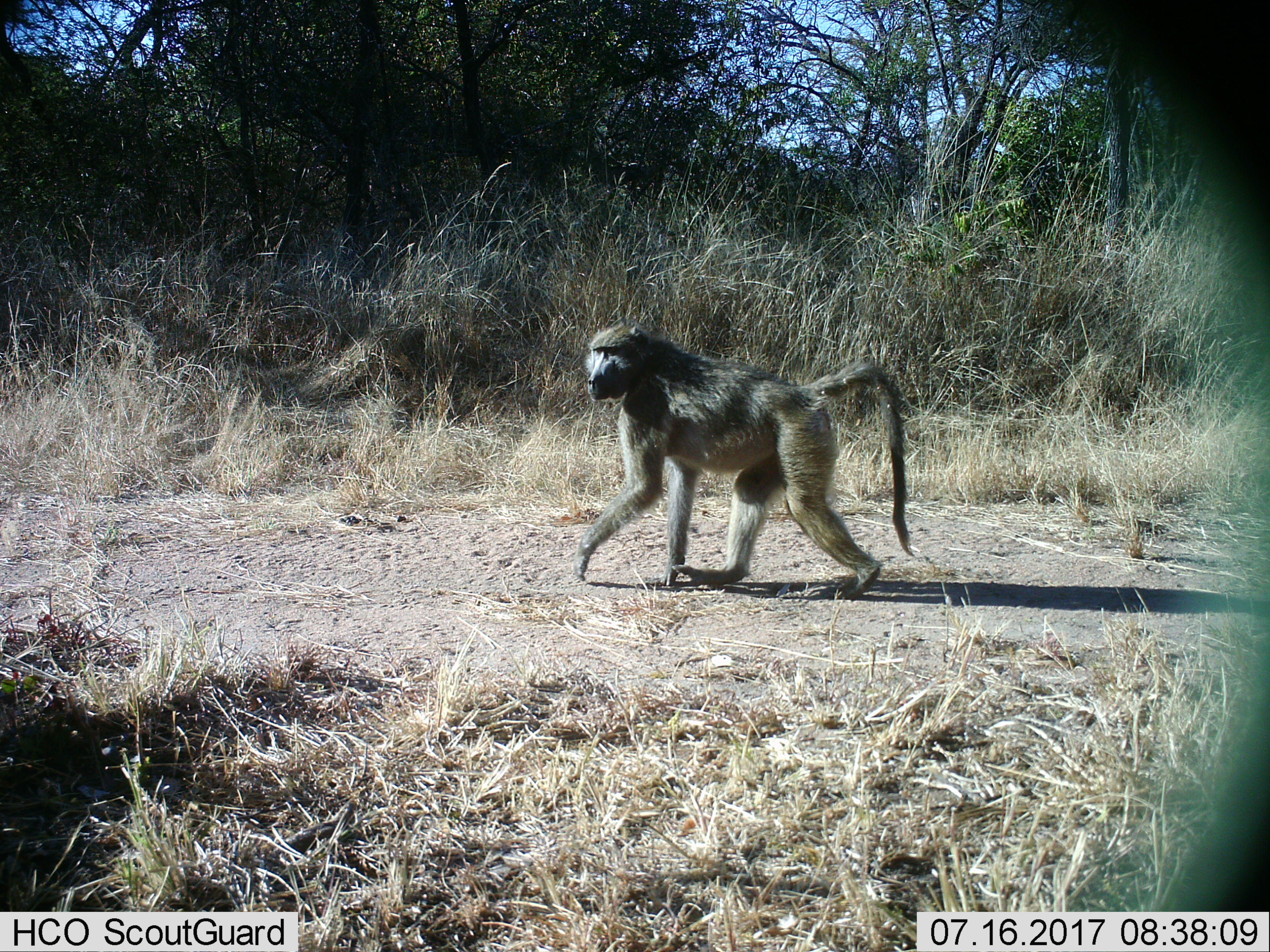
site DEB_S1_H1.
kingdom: Animalia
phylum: Chordata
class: Mammalia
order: Primates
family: Cercopithecidae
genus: Papio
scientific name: Papio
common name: baboon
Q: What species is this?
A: Baboon (Papio).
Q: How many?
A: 1.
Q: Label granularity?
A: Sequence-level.